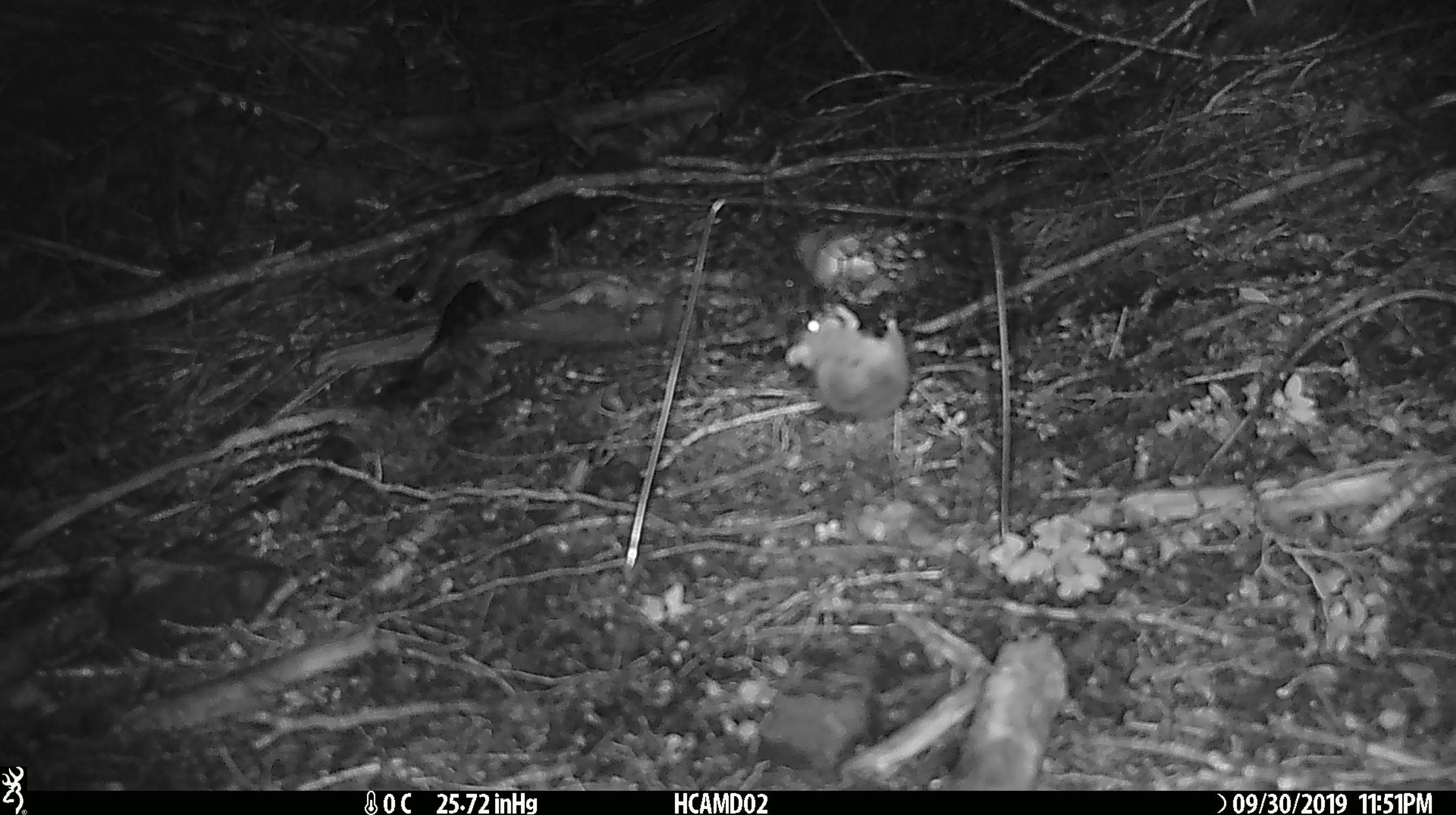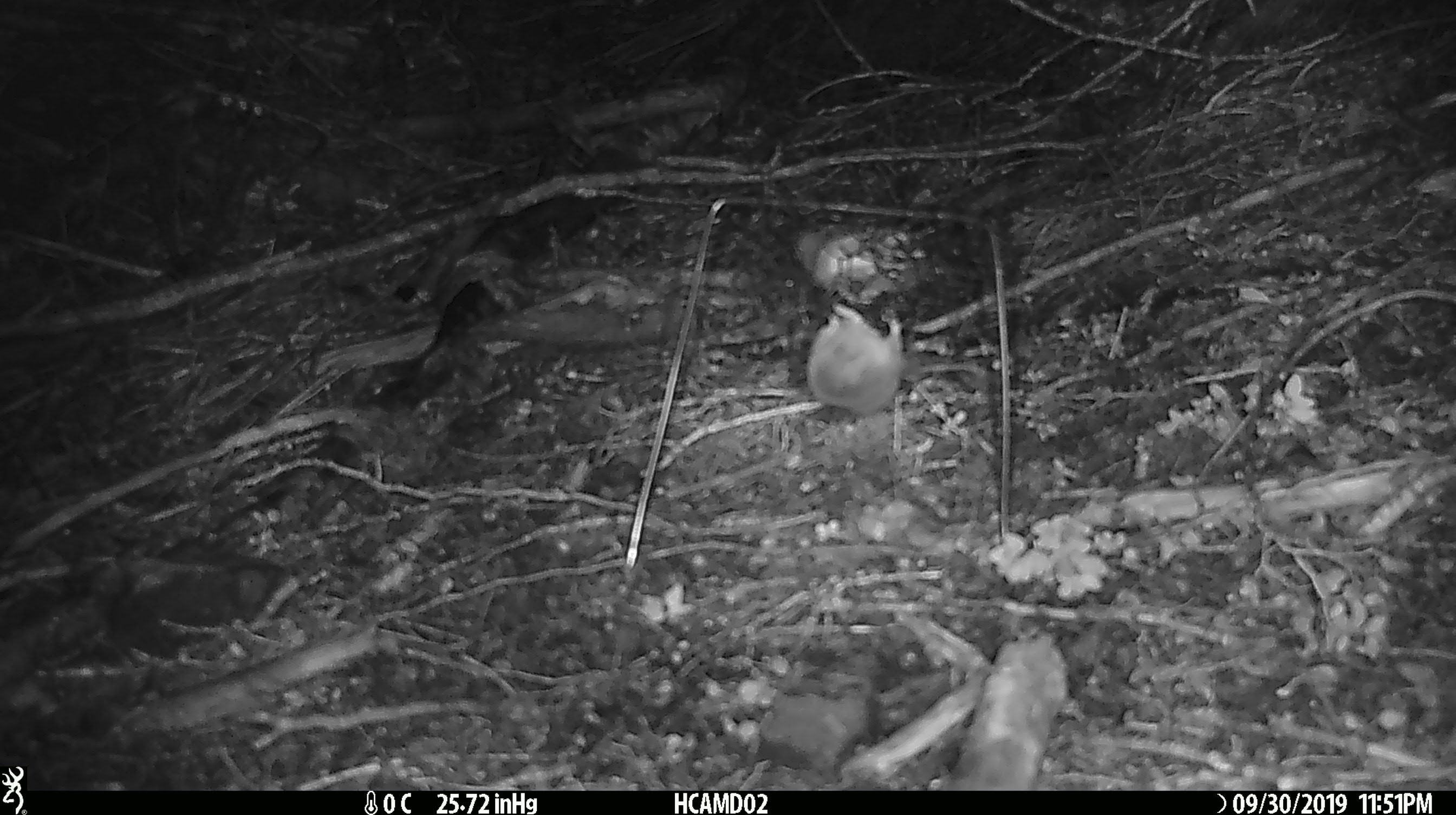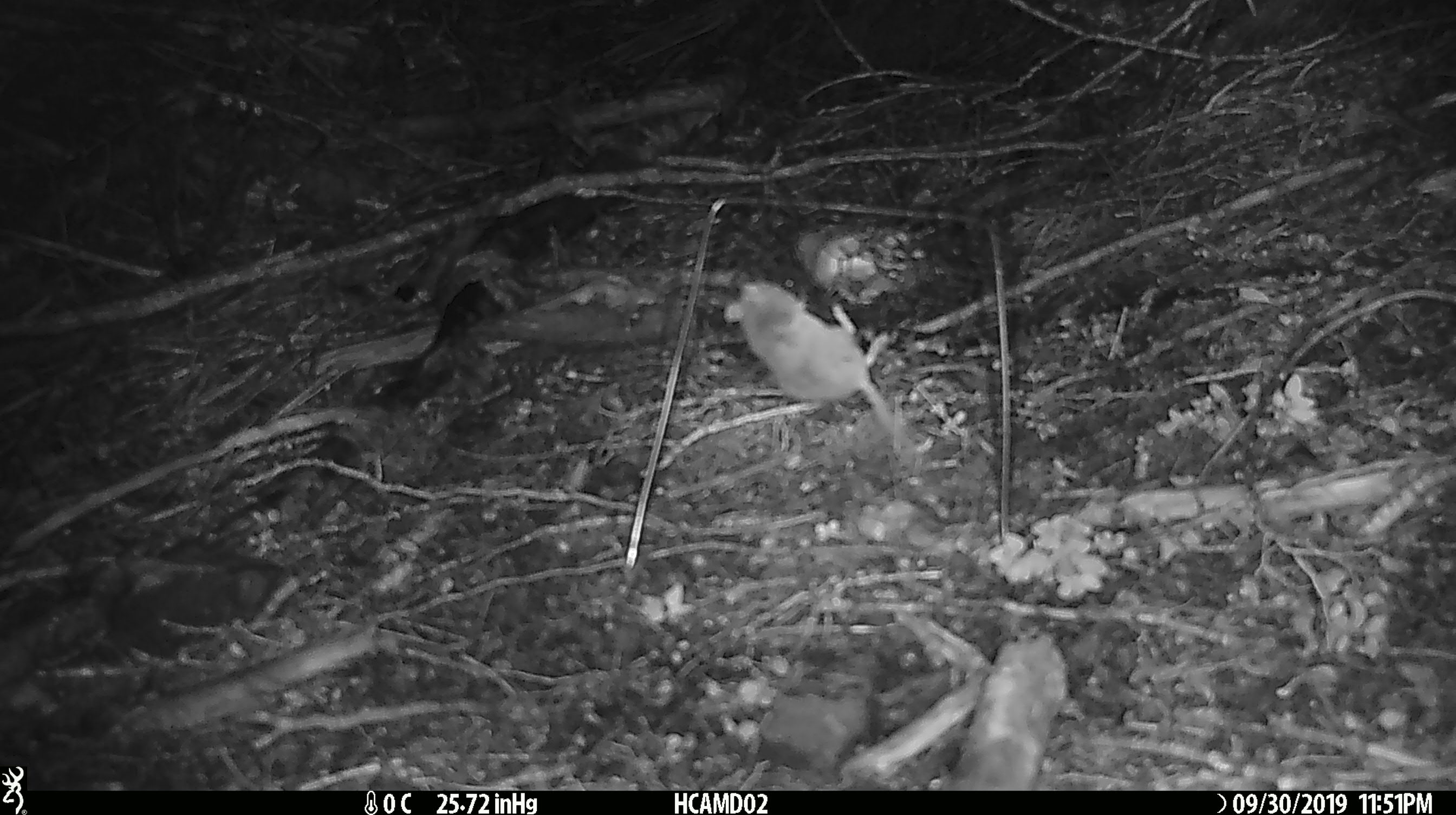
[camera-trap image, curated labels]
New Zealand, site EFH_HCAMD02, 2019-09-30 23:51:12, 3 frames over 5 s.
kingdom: Animalia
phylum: Chordata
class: Mammalia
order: Rodentia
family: Muridae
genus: Mus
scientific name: Mus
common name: mouse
Mouse (Mus).